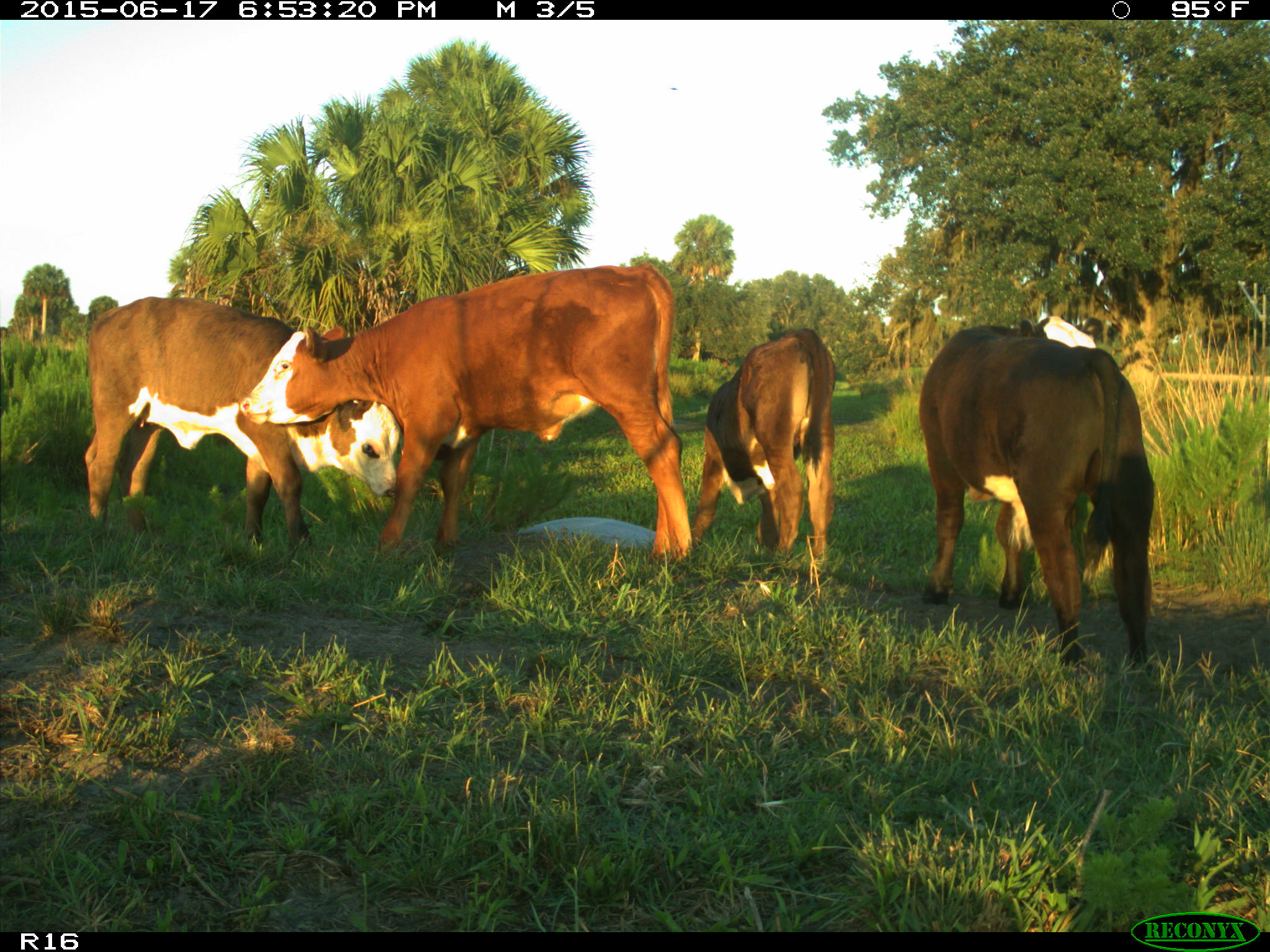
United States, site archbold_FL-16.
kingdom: Animalia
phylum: Chordata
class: Mammalia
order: Artiodactyla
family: Bovidae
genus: Bos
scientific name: Bos taurus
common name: domestic cow